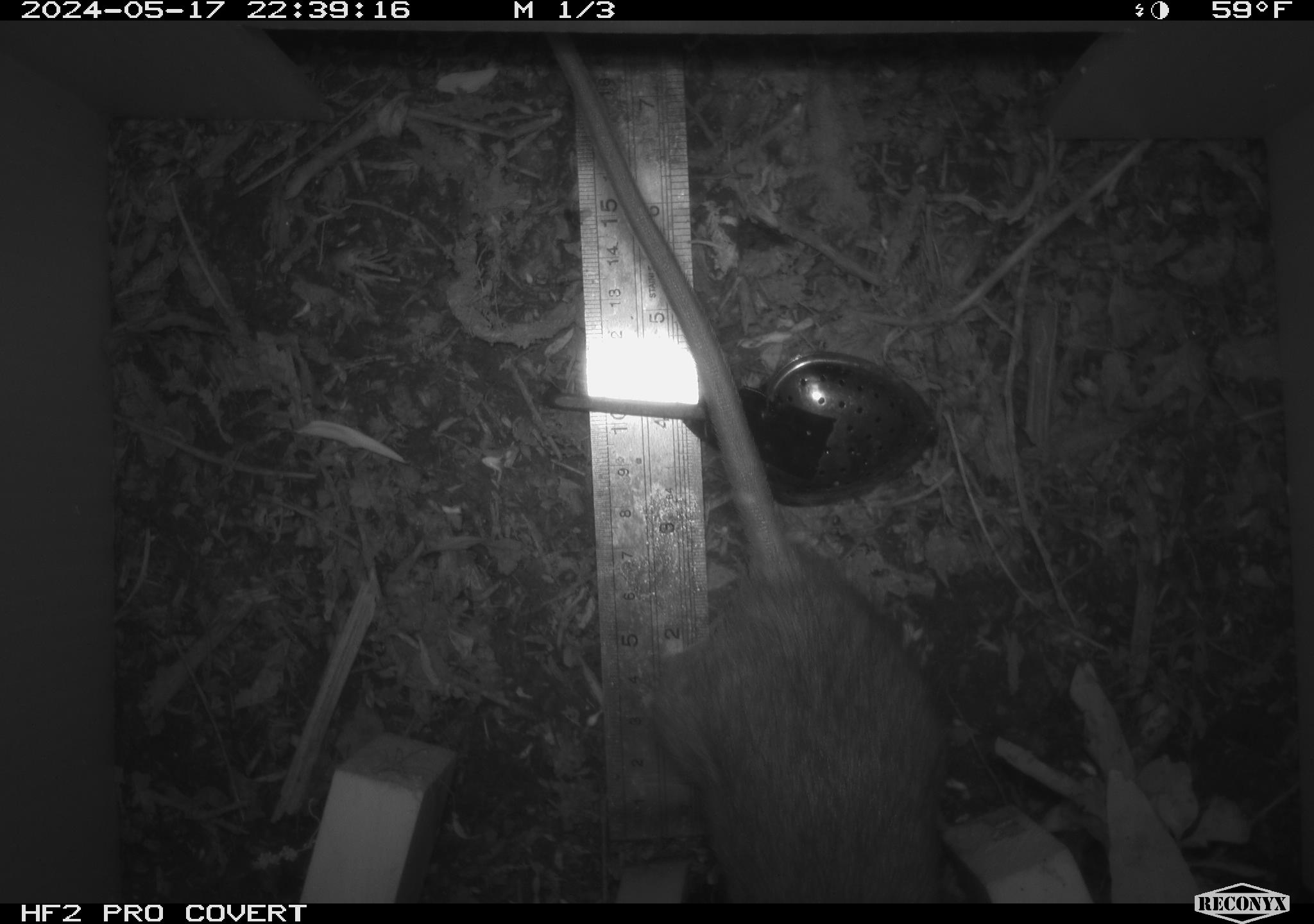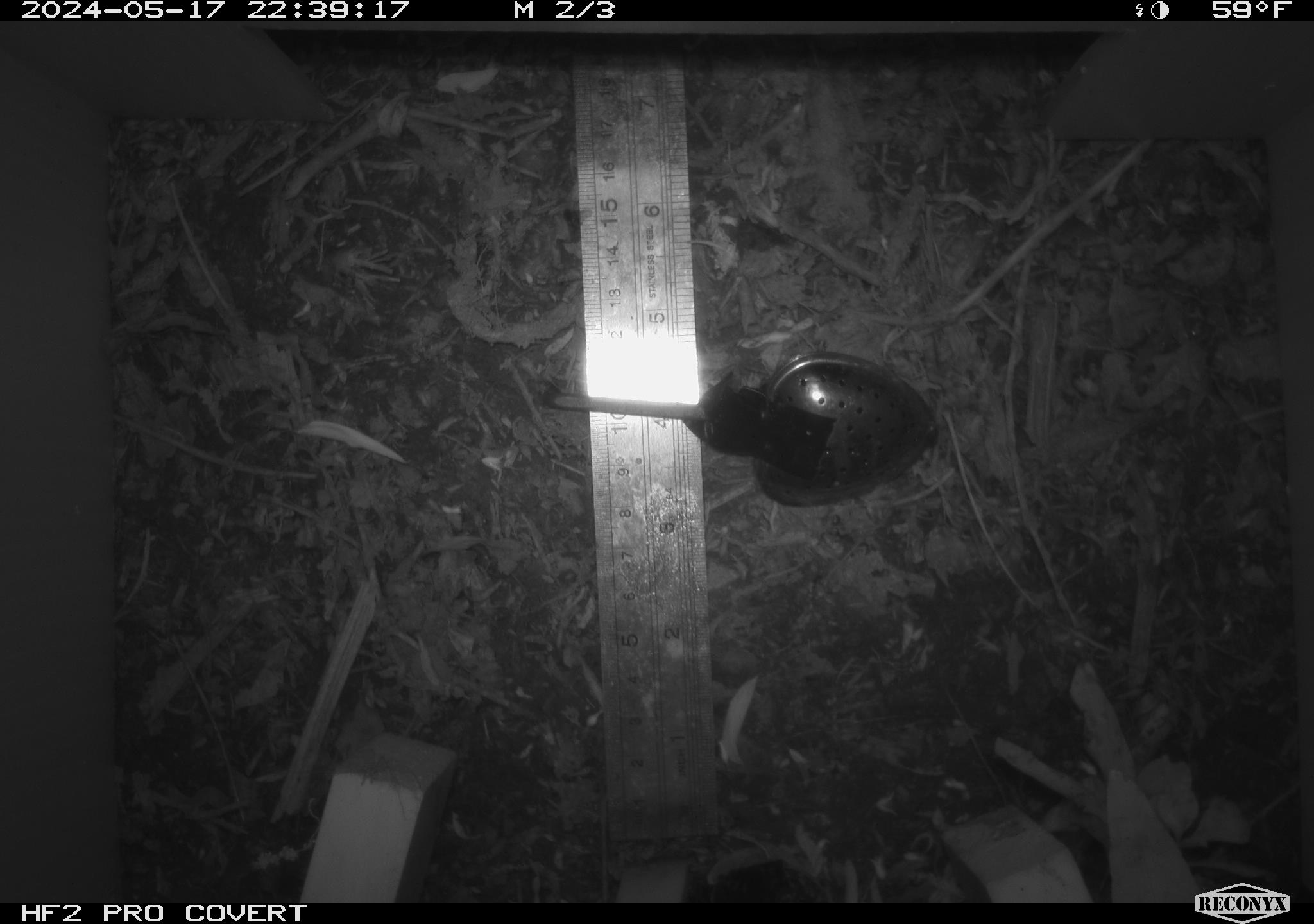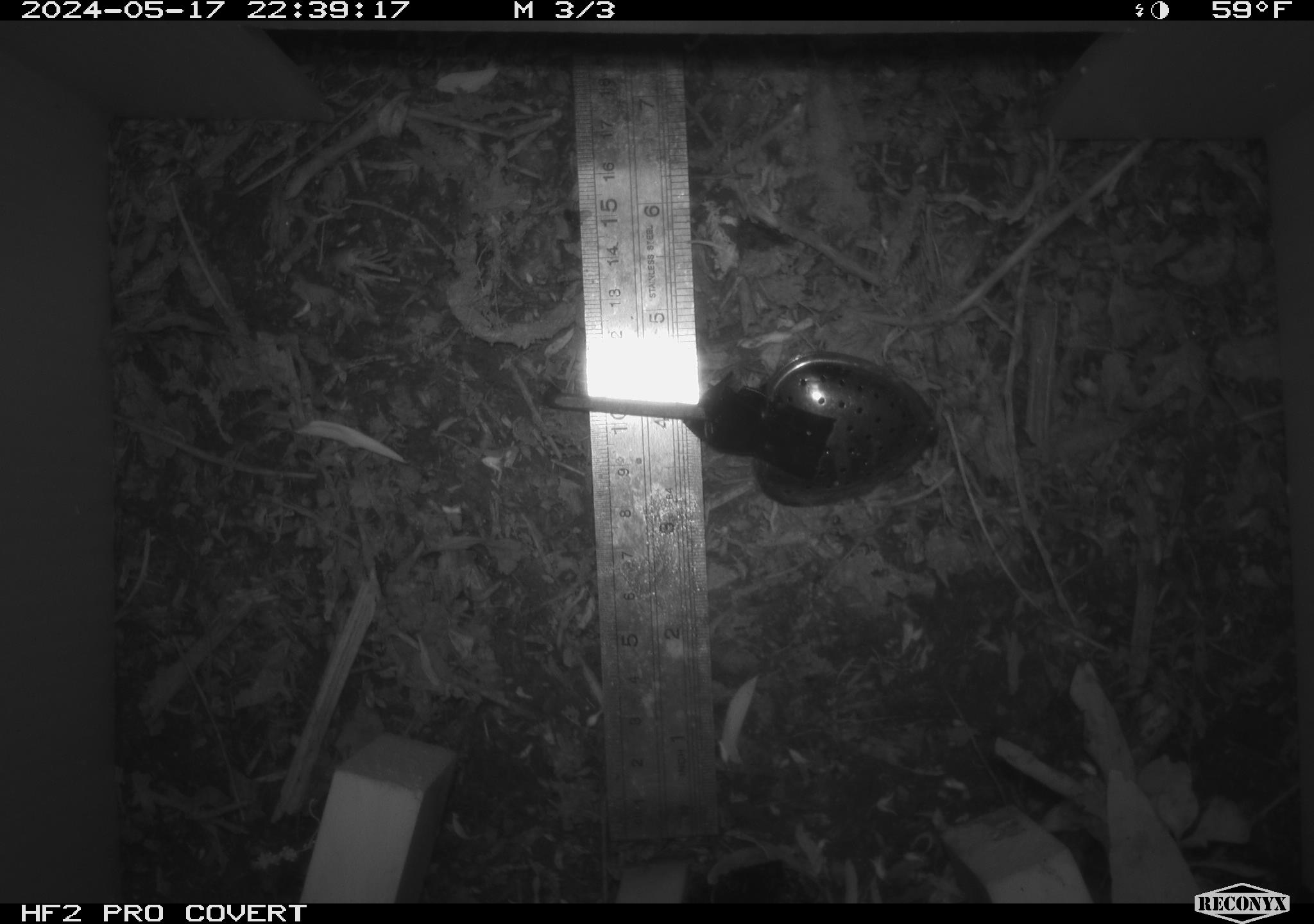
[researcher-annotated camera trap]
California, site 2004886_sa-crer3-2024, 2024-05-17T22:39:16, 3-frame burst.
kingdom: Animalia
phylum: Chordata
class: Mammalia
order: Rodentia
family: Muridae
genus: Rattus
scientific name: Rattus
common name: rat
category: rattus species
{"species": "rattus species (rat) (Rattus)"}